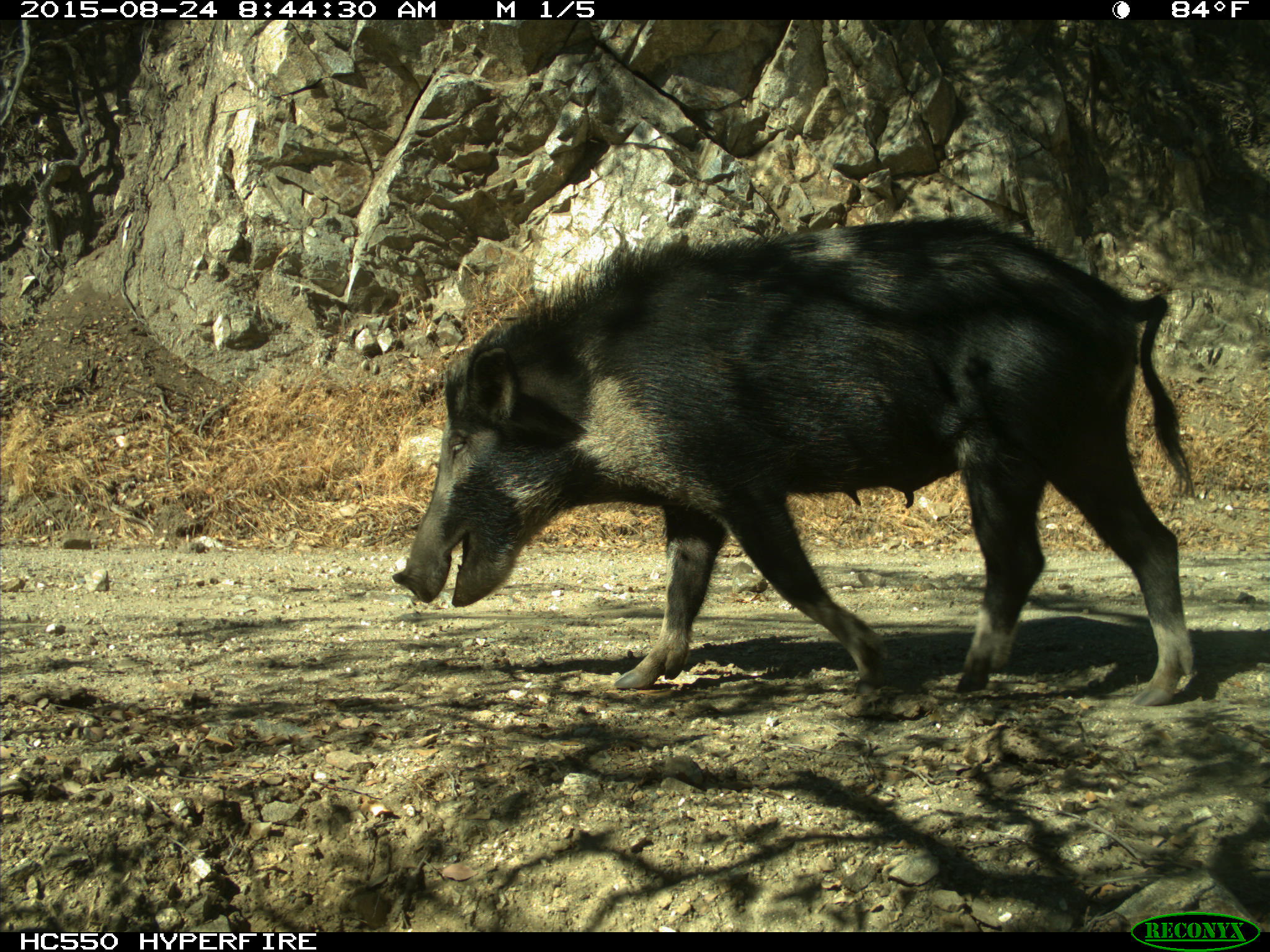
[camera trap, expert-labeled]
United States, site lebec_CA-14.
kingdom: Animalia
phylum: Chordata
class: Mammalia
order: Artiodactyla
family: Suidae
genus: Sus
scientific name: Sus scrofa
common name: wild boar